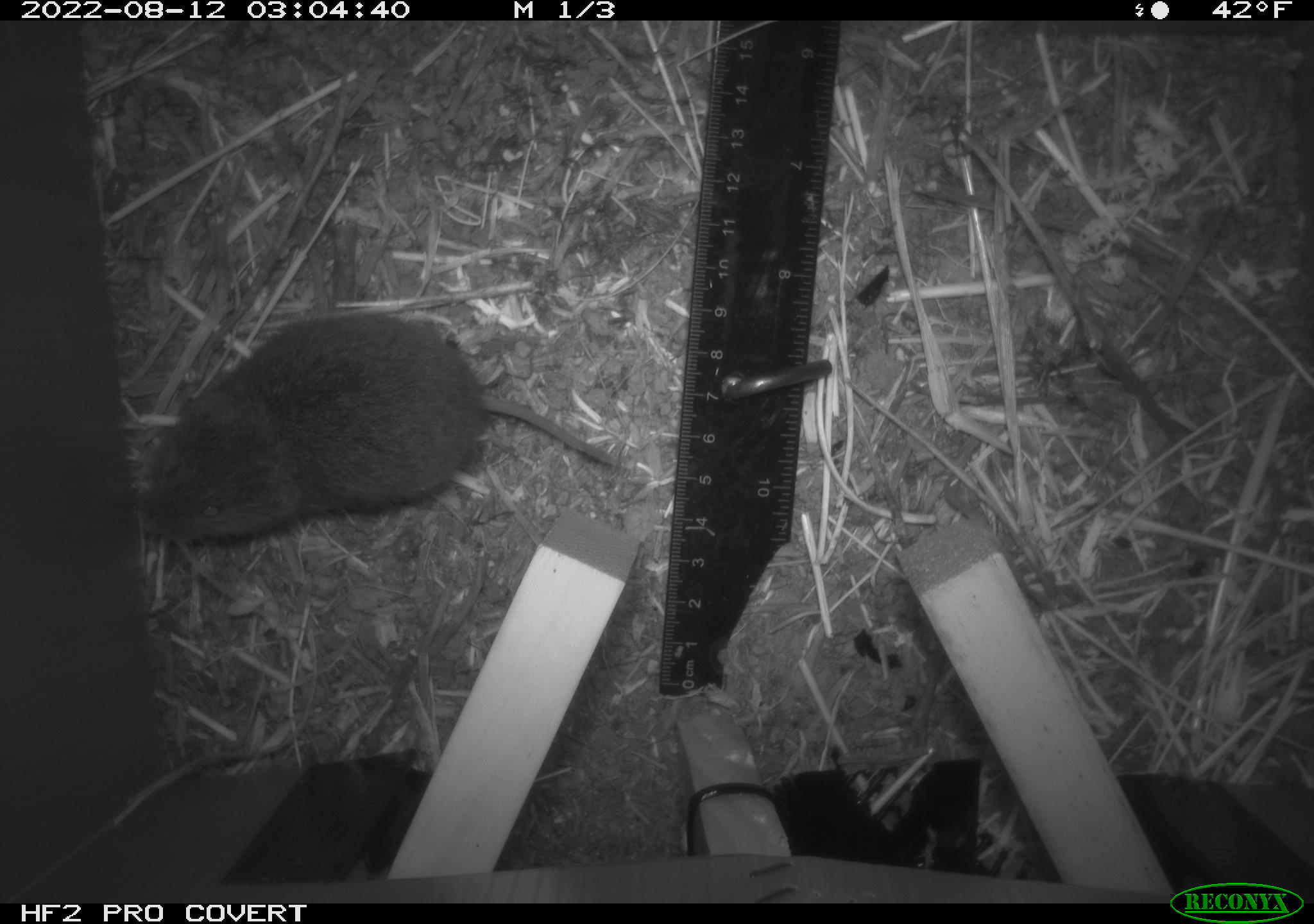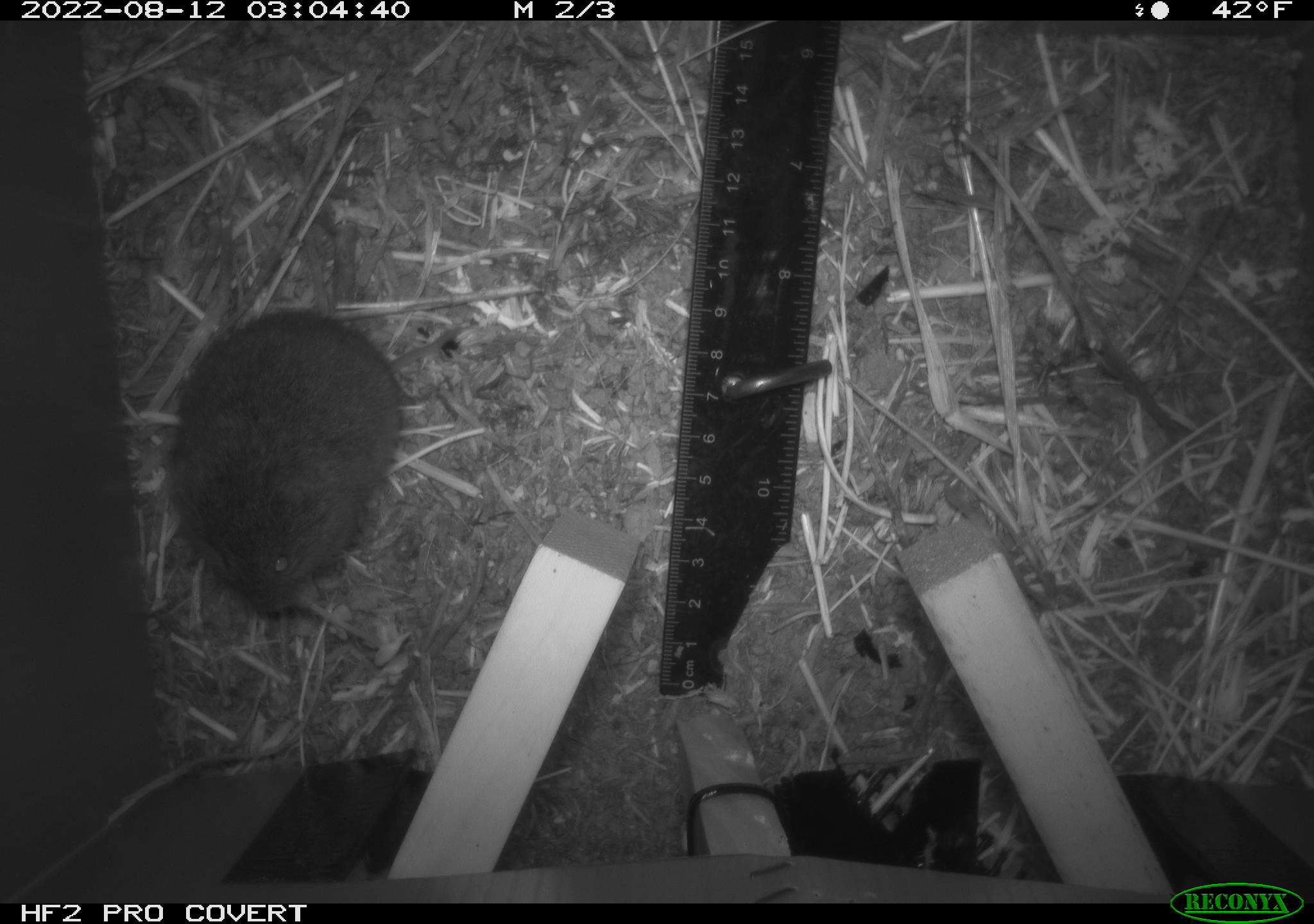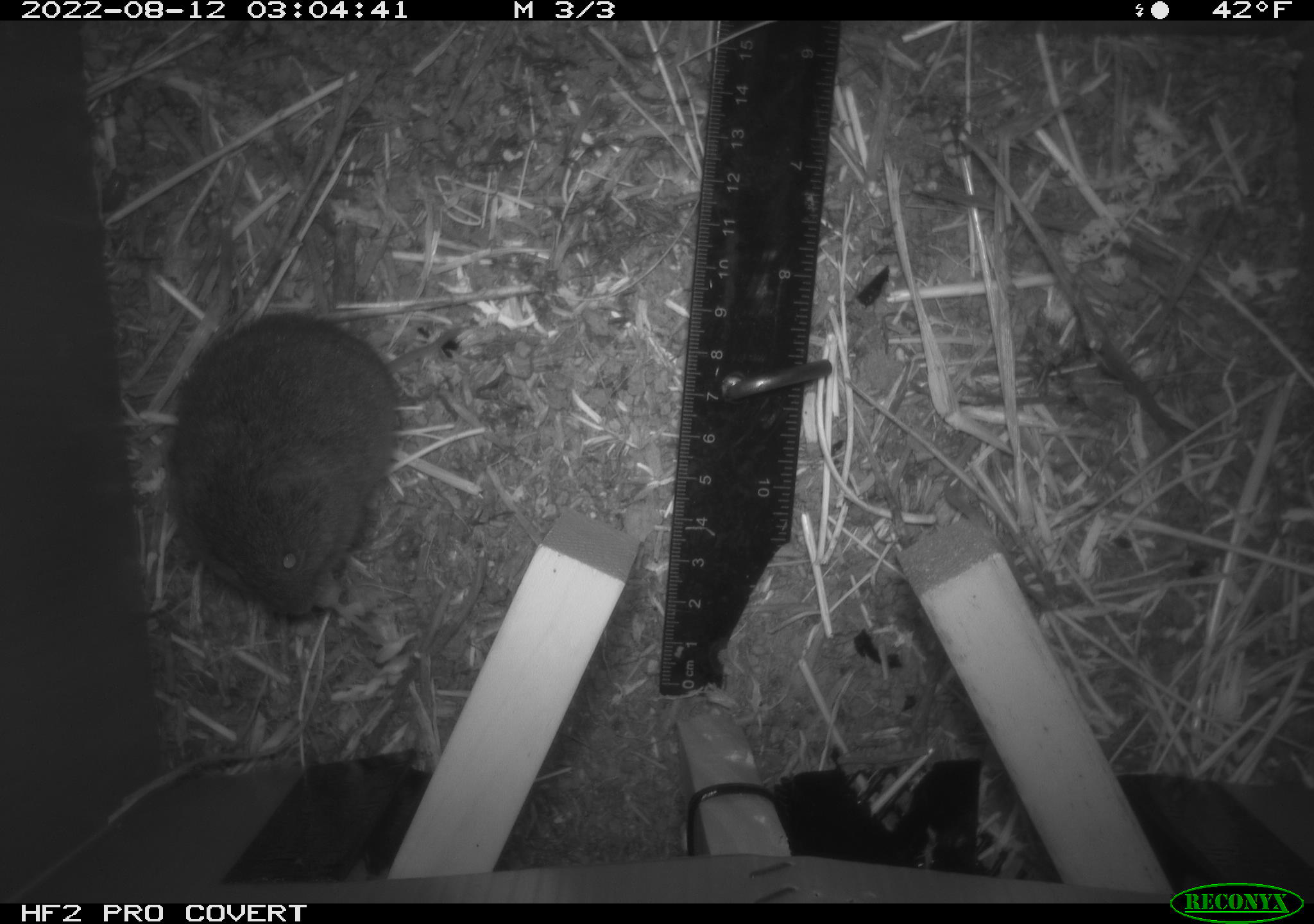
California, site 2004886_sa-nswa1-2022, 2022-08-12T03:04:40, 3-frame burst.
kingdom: Animalia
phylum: Chordata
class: Mammalia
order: Rodentia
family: Cricetidae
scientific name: Cricetidae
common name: hamsters, voles, lemmings, and allies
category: cricetidae family